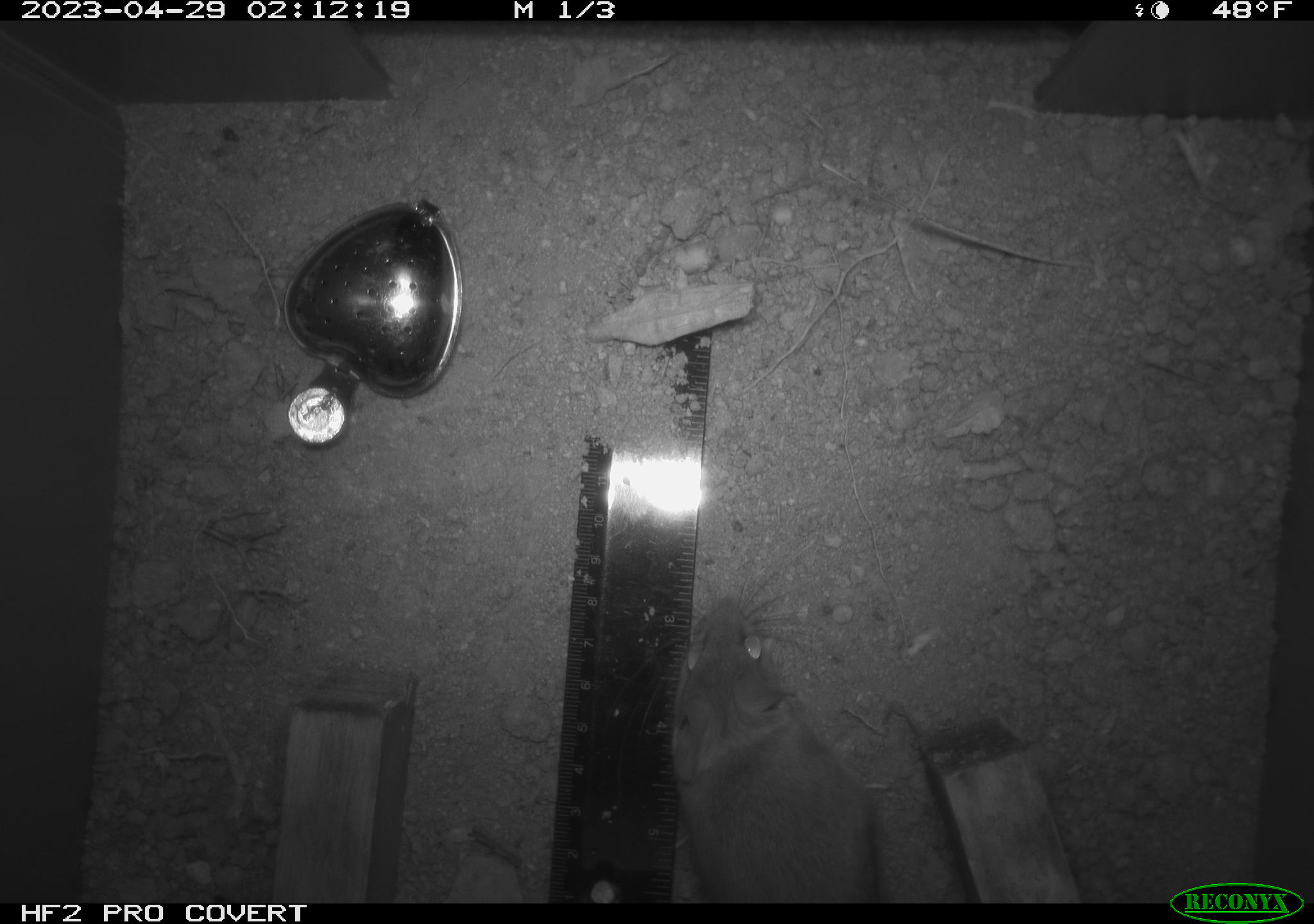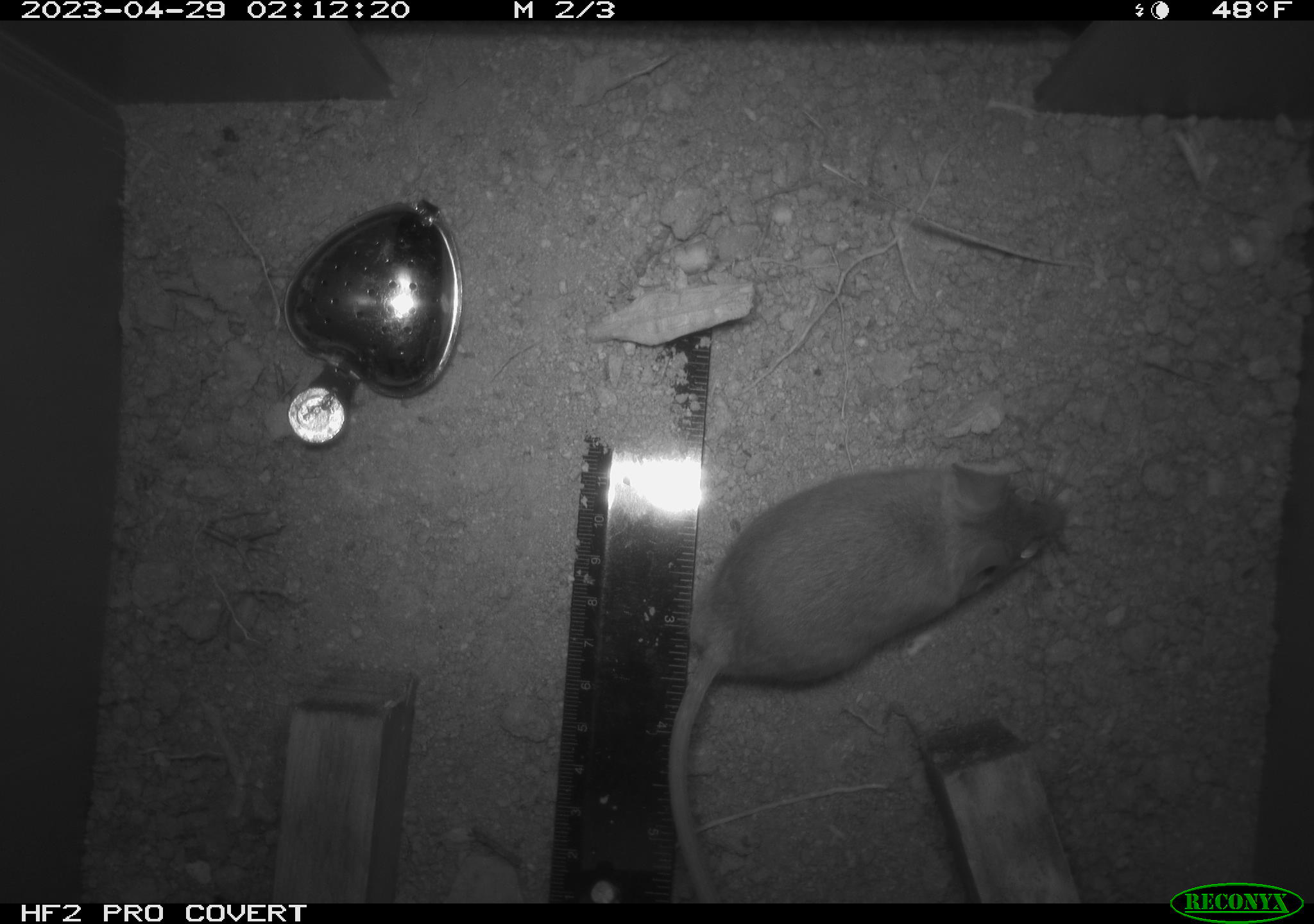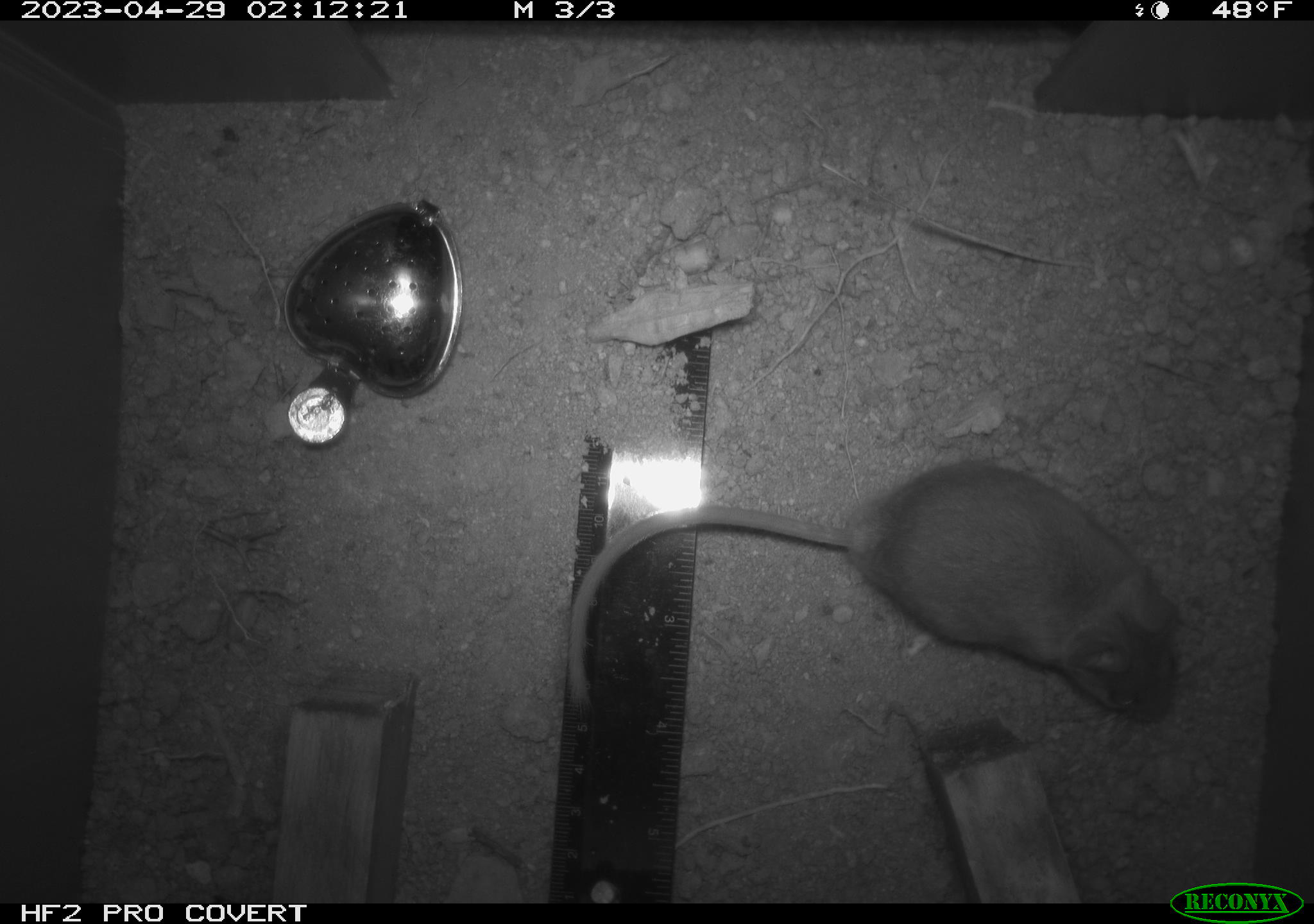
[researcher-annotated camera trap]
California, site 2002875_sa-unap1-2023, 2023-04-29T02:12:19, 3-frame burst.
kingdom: Animalia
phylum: Chordata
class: Mammalia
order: Rodentia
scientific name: Rodentia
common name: mouse species